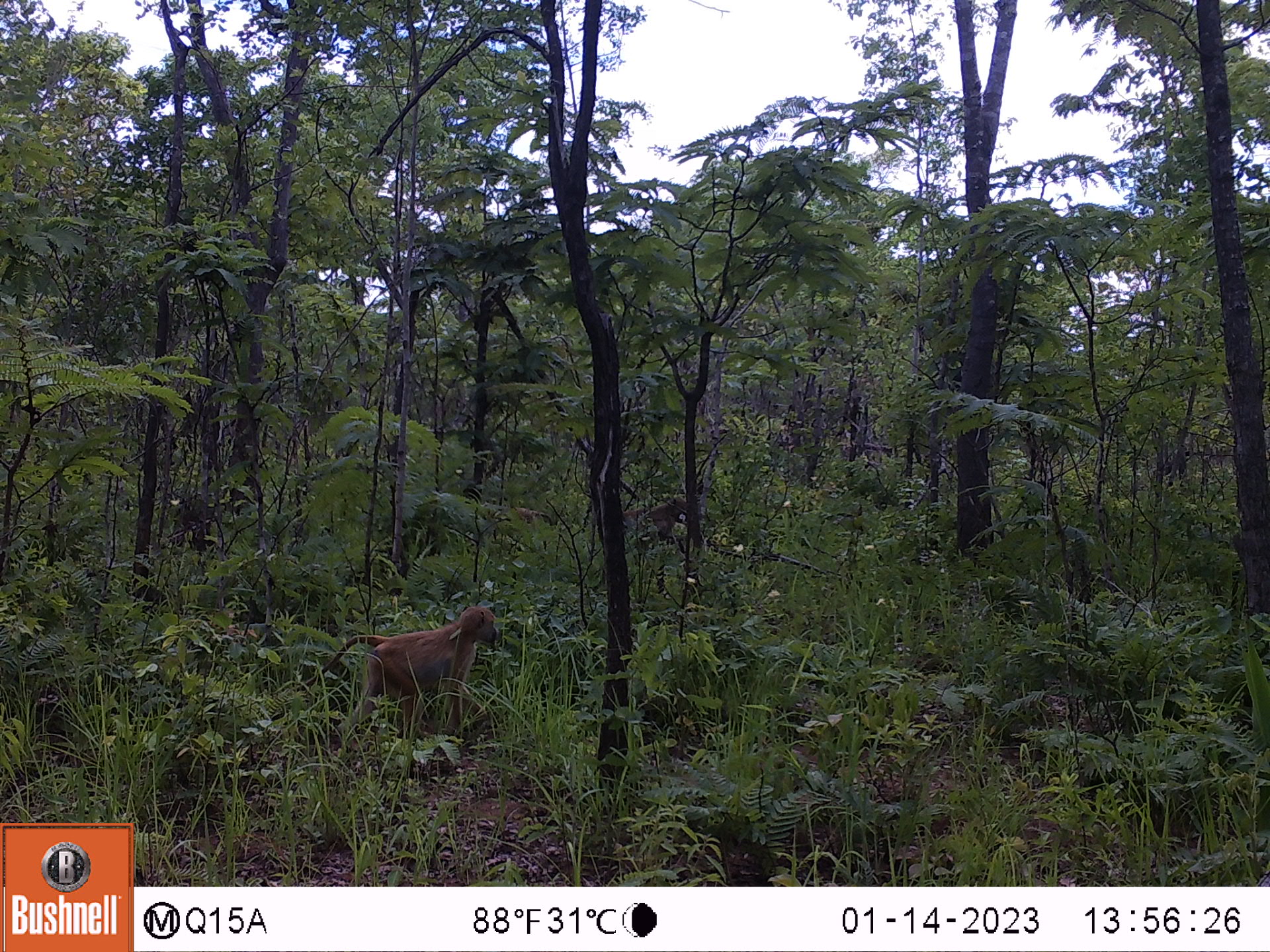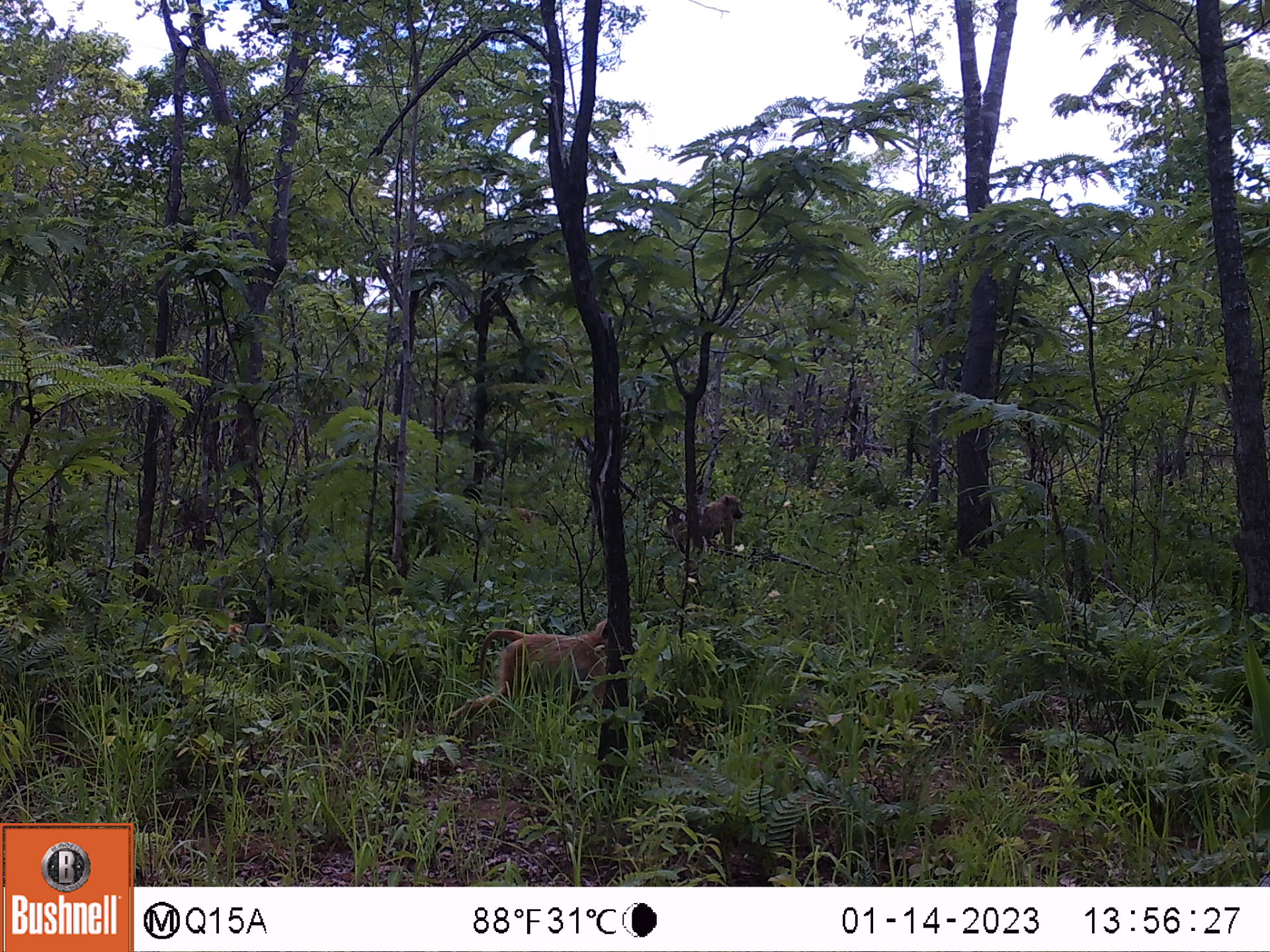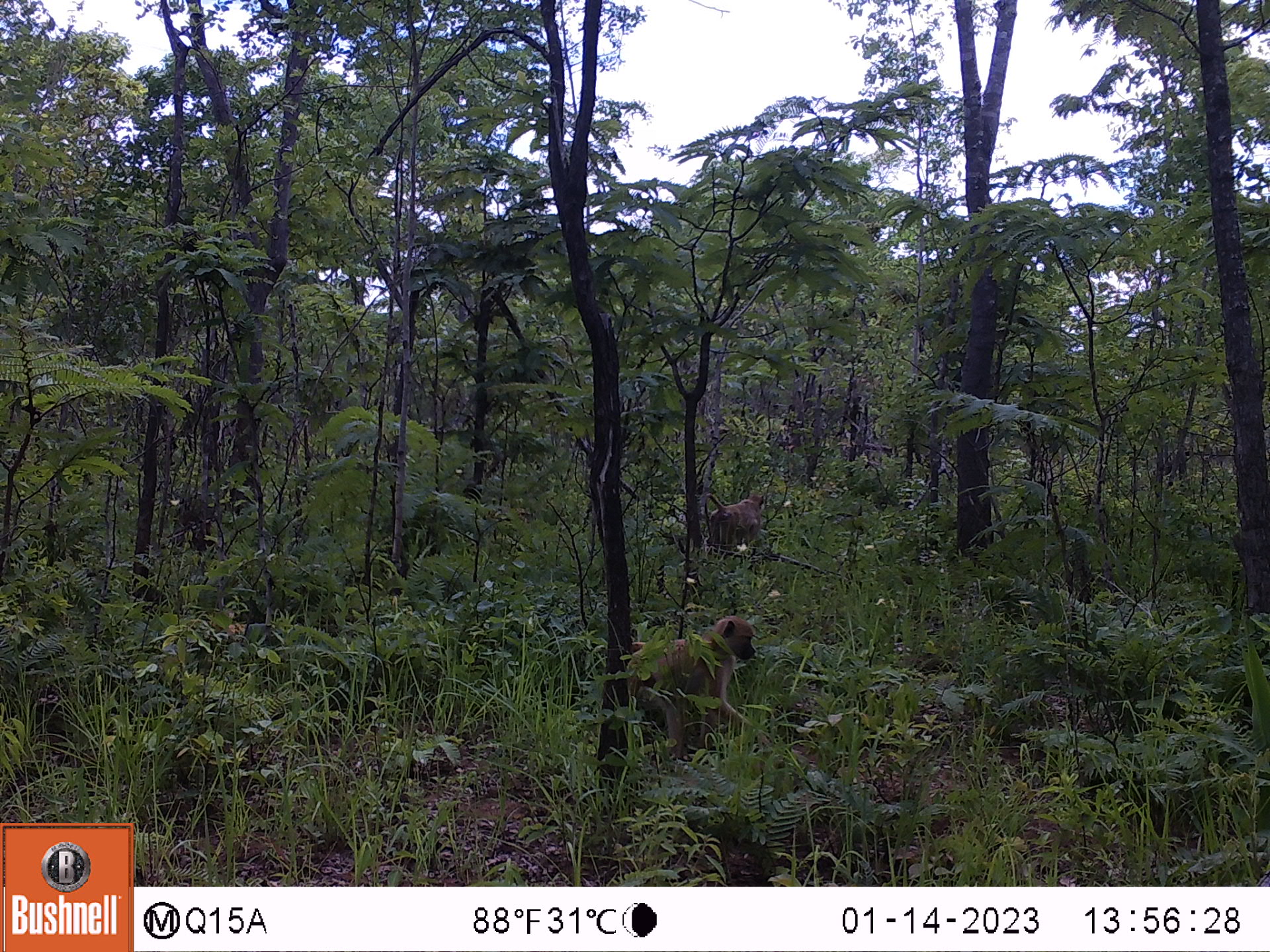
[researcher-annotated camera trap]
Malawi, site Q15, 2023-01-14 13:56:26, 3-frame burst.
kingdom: Animalia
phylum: Chordata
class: Mammalia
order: Primates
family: Cercopithecidae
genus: Papio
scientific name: Papio cynocephalus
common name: yellow baboon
Yellow baboon (Papio cynocephalus), count 2.